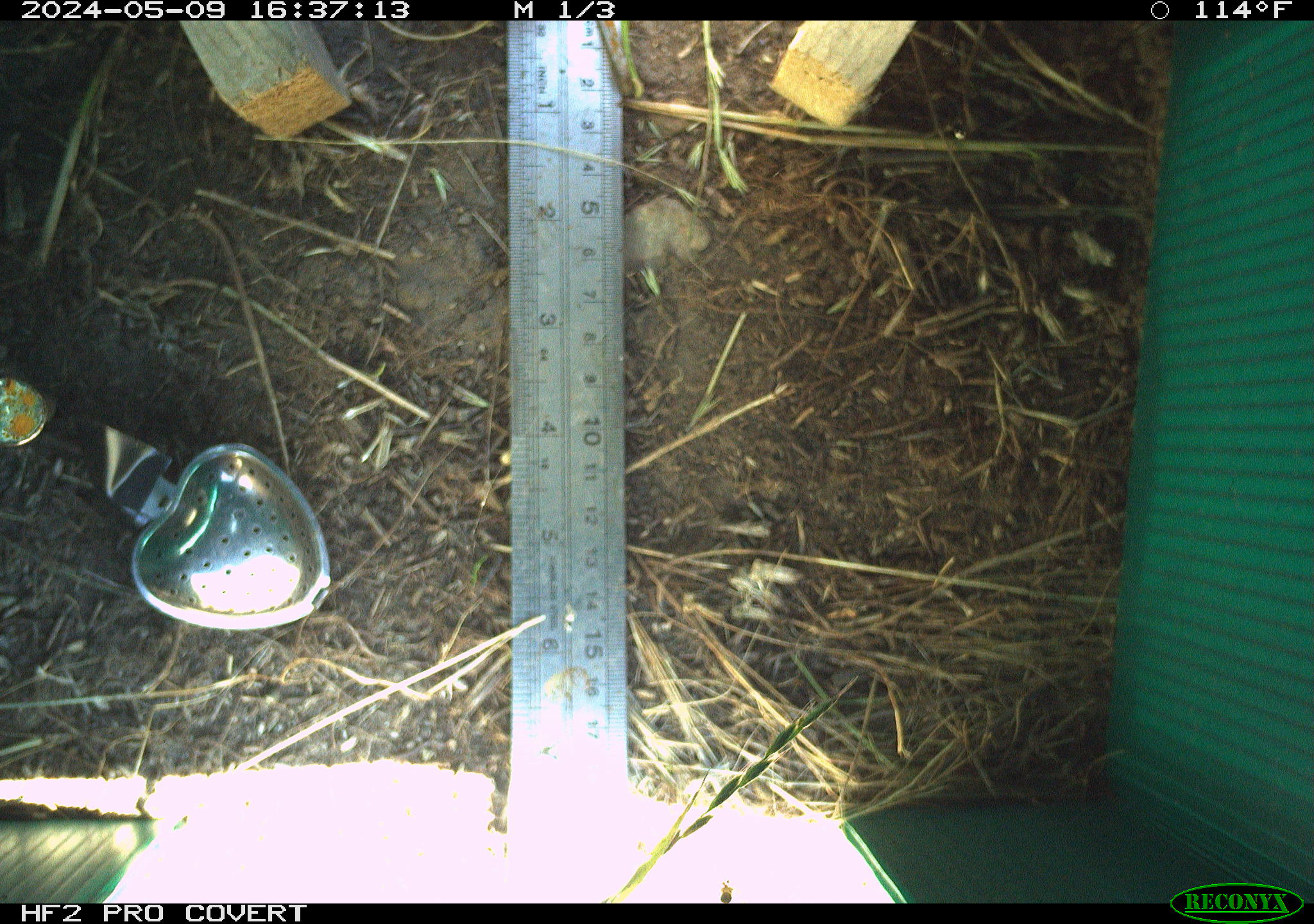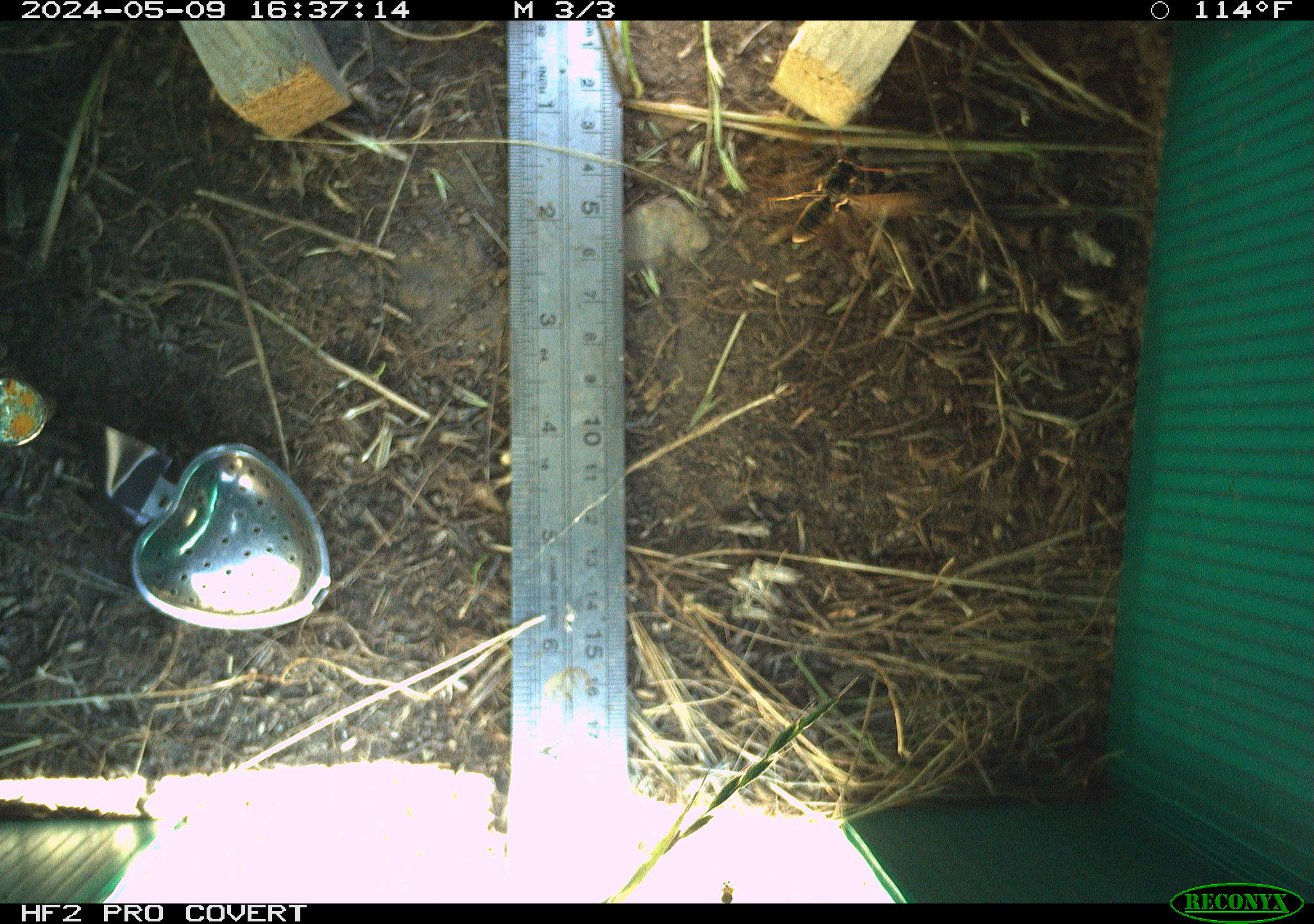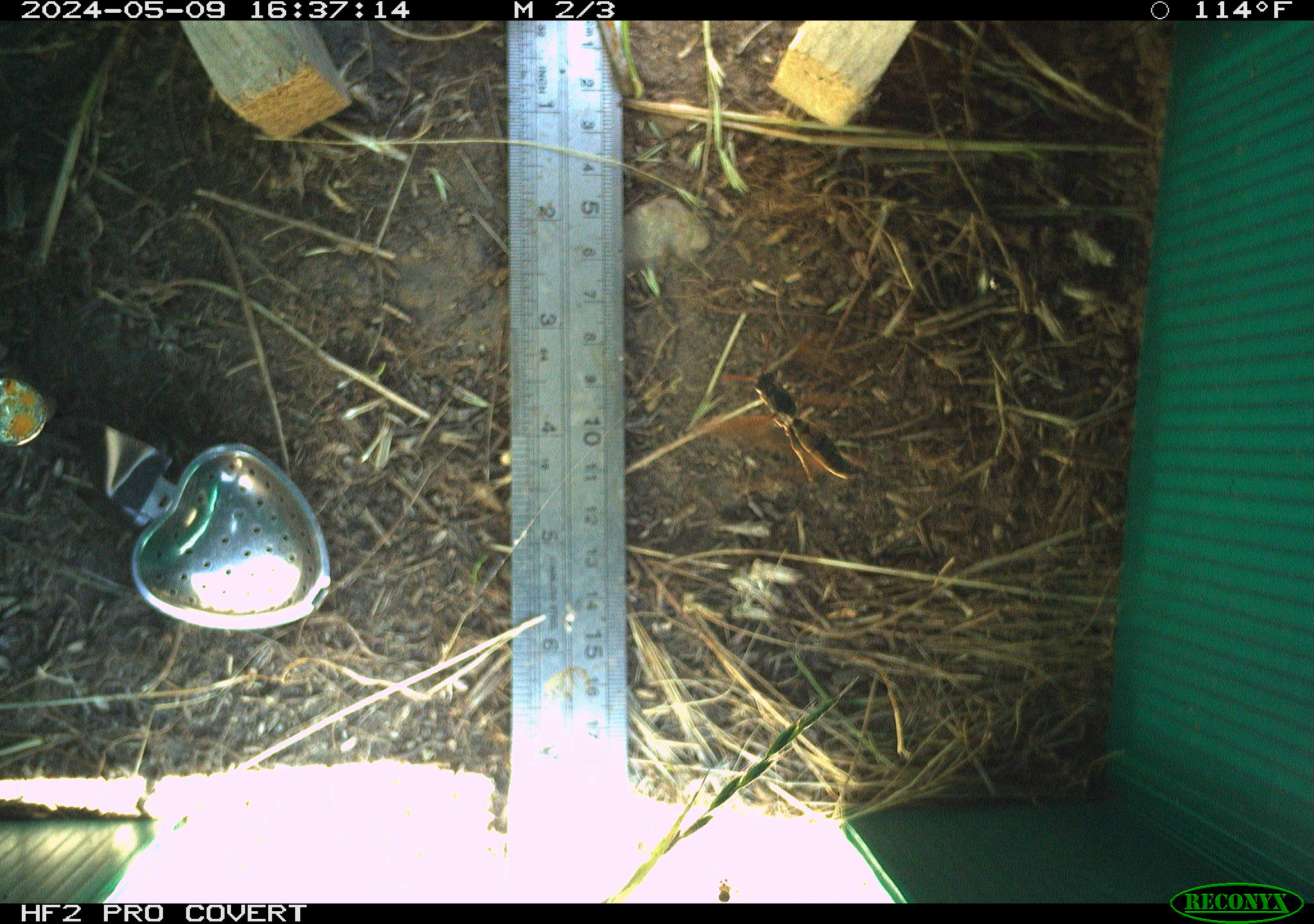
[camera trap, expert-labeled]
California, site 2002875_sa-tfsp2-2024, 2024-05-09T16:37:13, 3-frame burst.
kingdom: Animalia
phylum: Arthropoda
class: Insecta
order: Hymenoptera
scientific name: Hymenoptera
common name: ants, bees, wasps, and sawflies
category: hymenoptera order